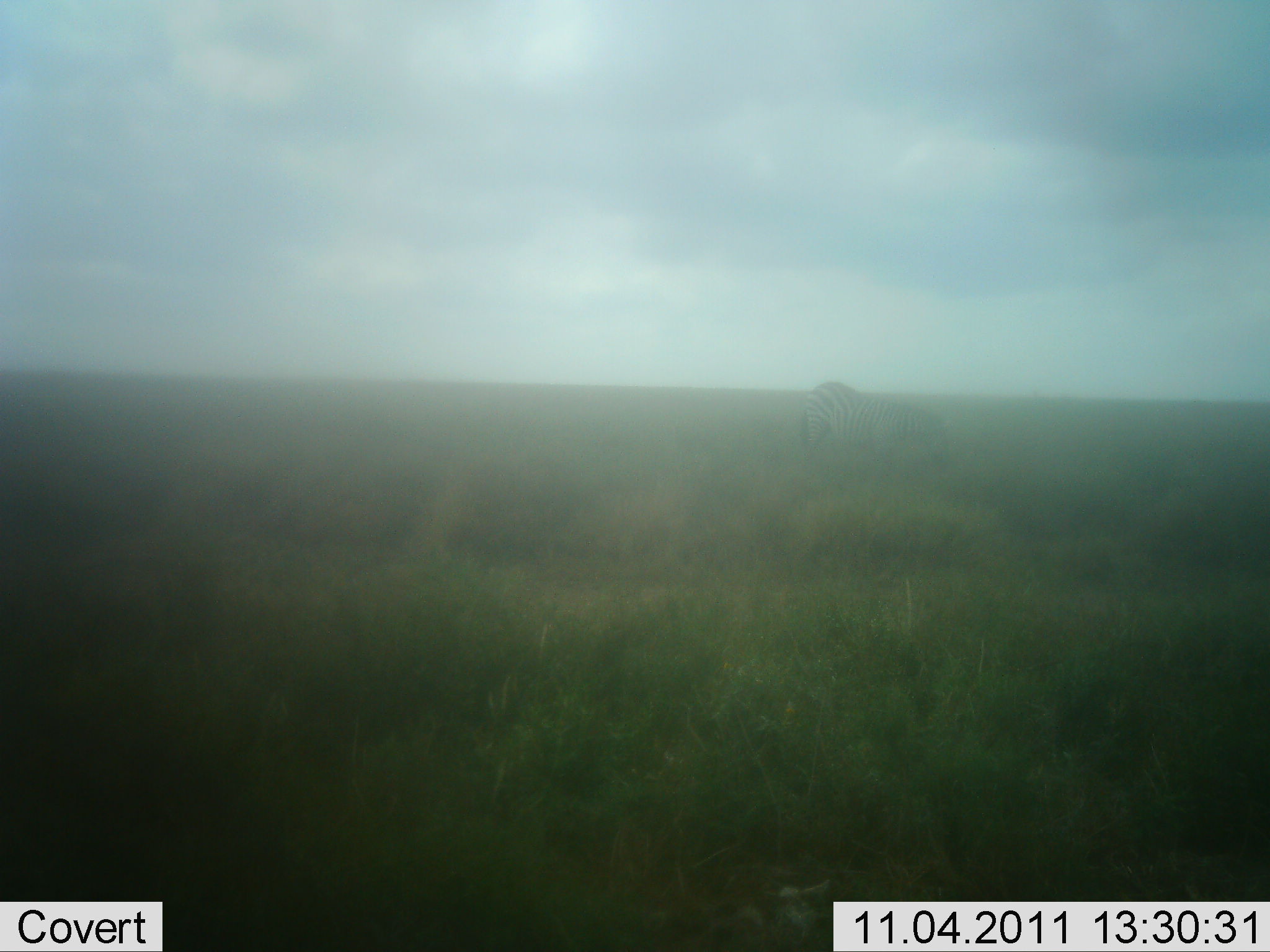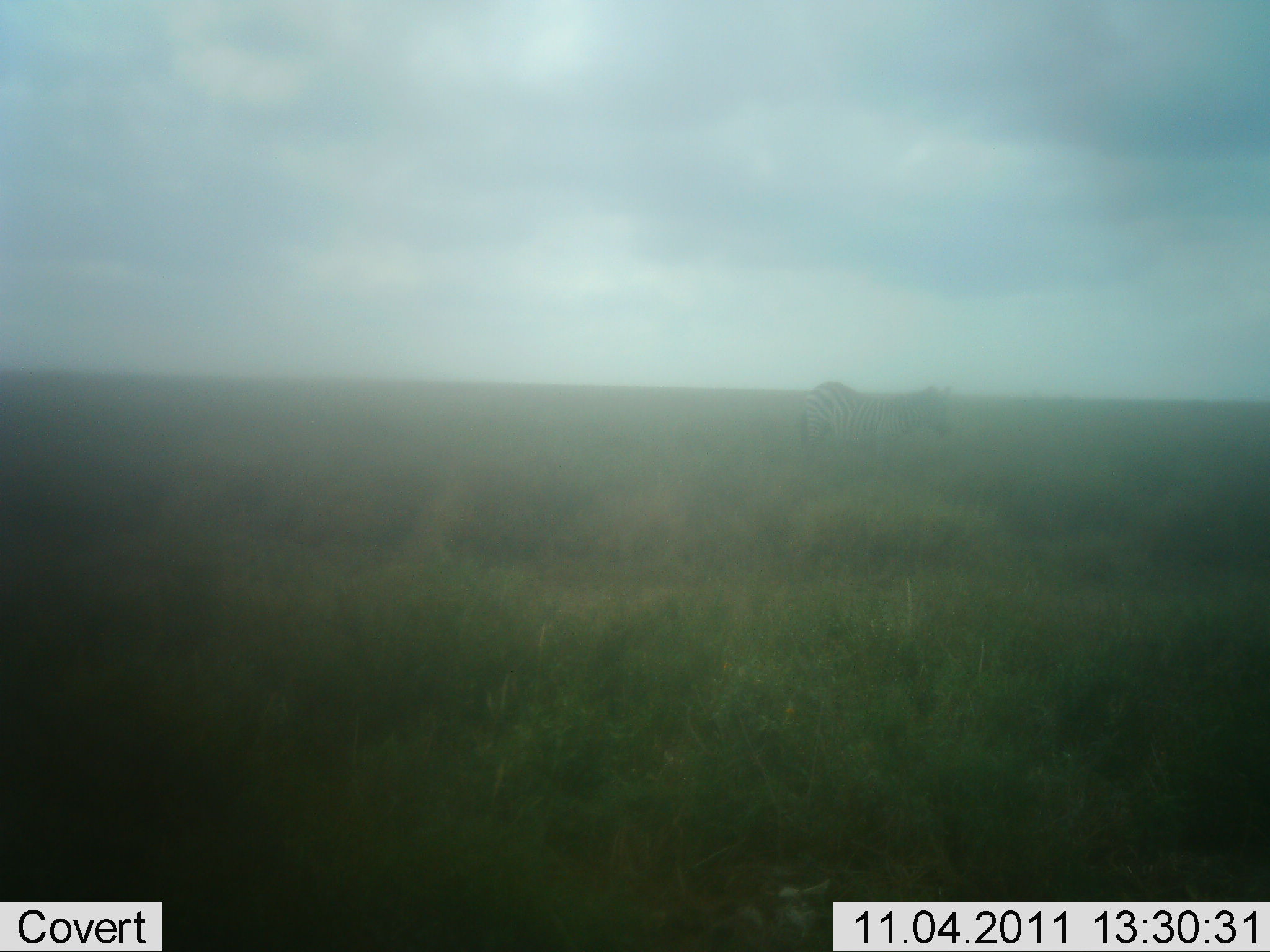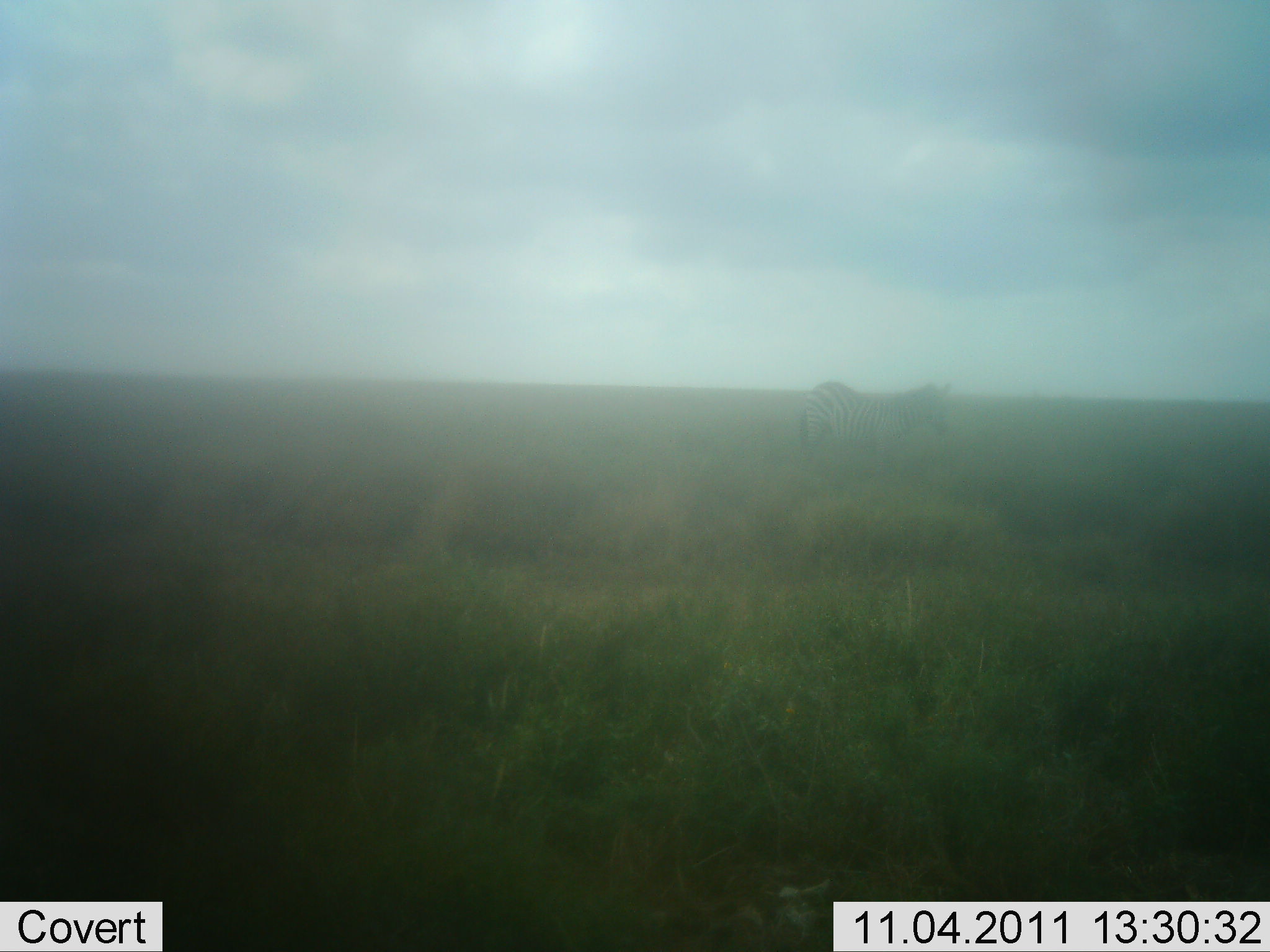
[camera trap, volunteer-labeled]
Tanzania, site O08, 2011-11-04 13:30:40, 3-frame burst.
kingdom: Animalia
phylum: Chordata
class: Mammalia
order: Perissodactyla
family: Equidae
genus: Equus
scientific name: Equus quagga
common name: plains zebra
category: zebra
Zebra (plains zebra) (Equus quagga), count 1. Behavior (volunteer vote fractions): standing 46%, resting 0%, moving 0%, interacting 0%. Young present (vote fraction): 0%. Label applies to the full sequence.